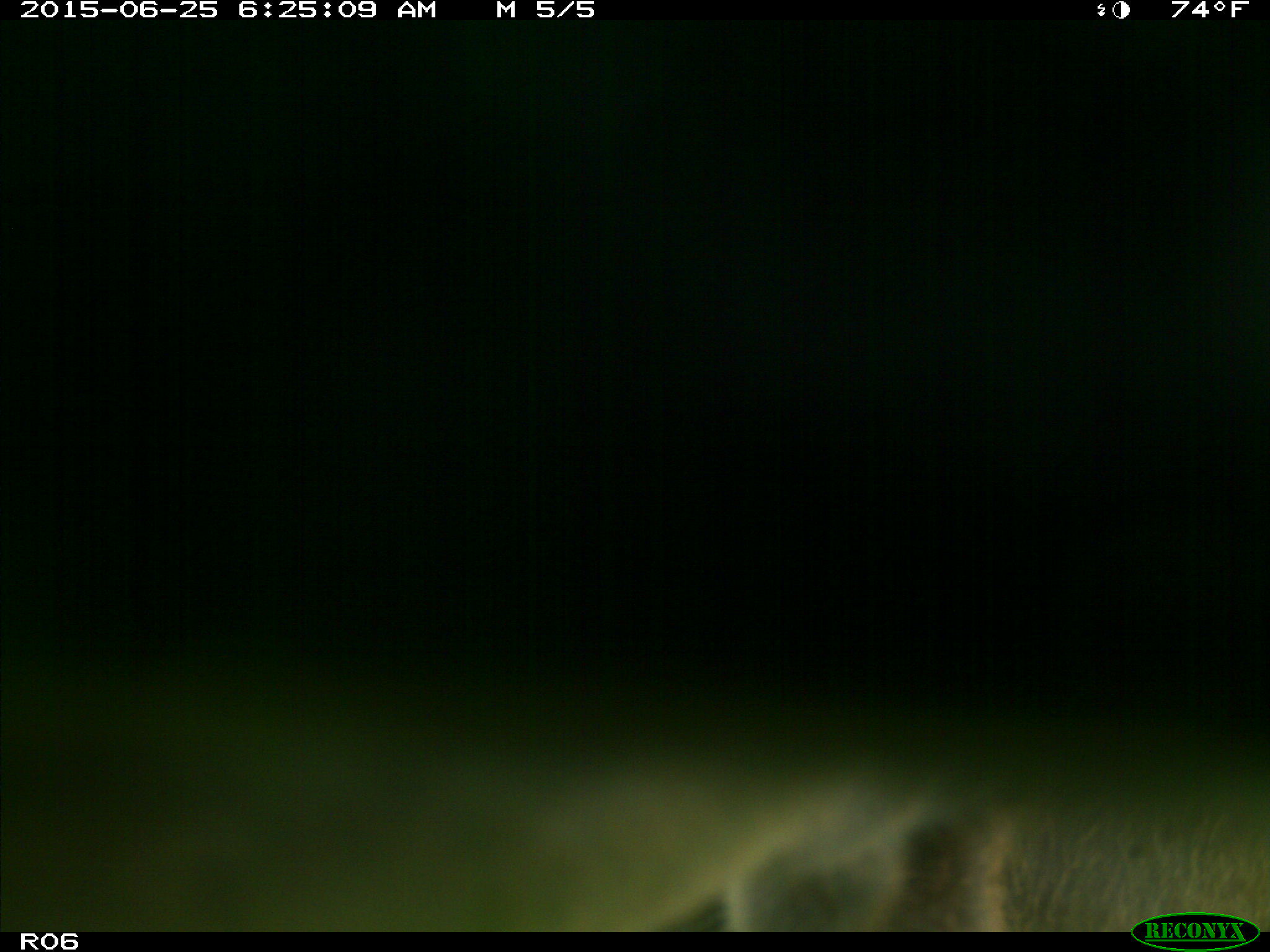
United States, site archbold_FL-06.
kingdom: Animalia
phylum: Chordata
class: Mammalia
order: Artiodactyla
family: Bovidae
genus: Bos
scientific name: Bos taurus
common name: domestic cow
Bos taurus (domestic cow).